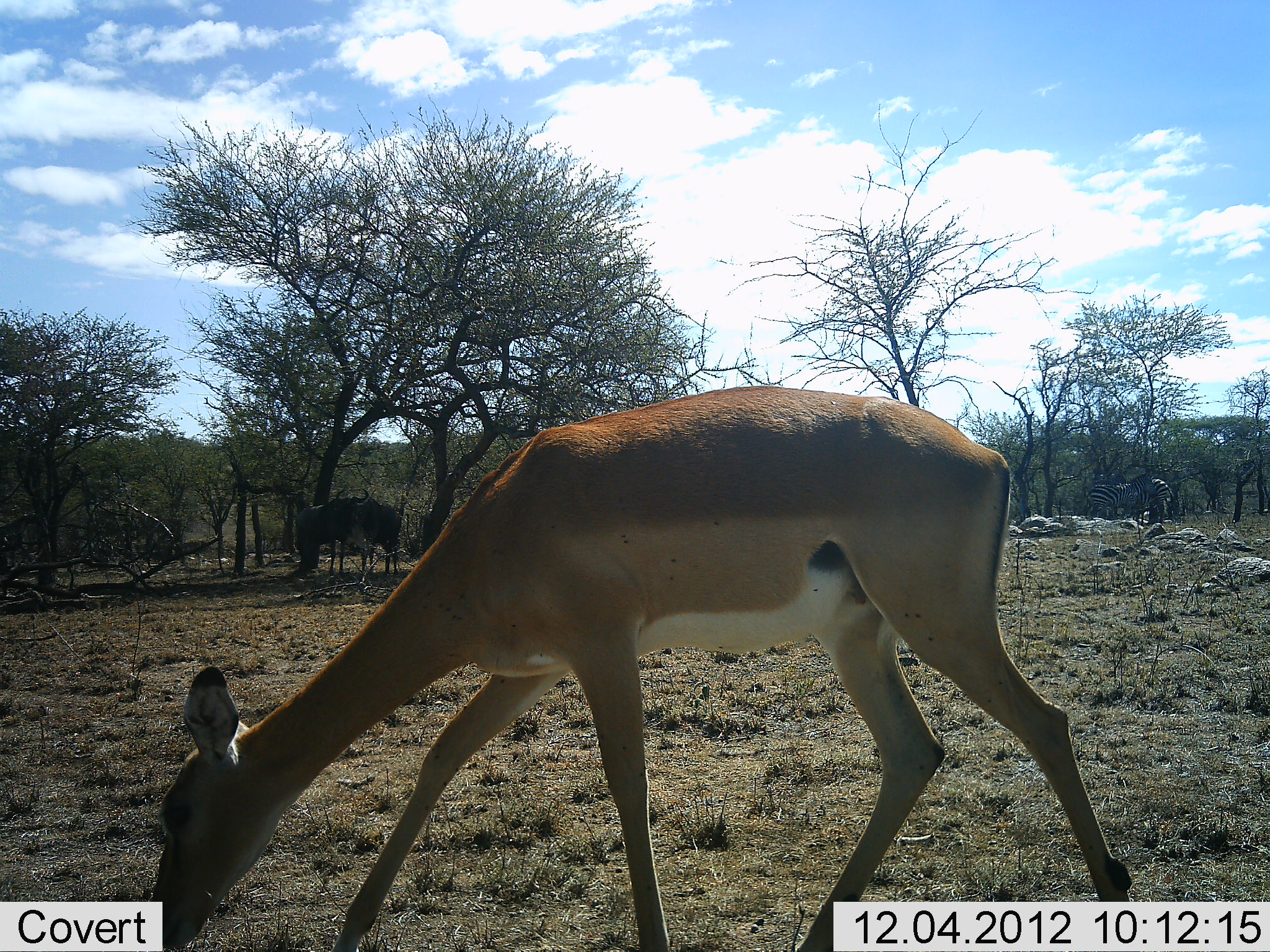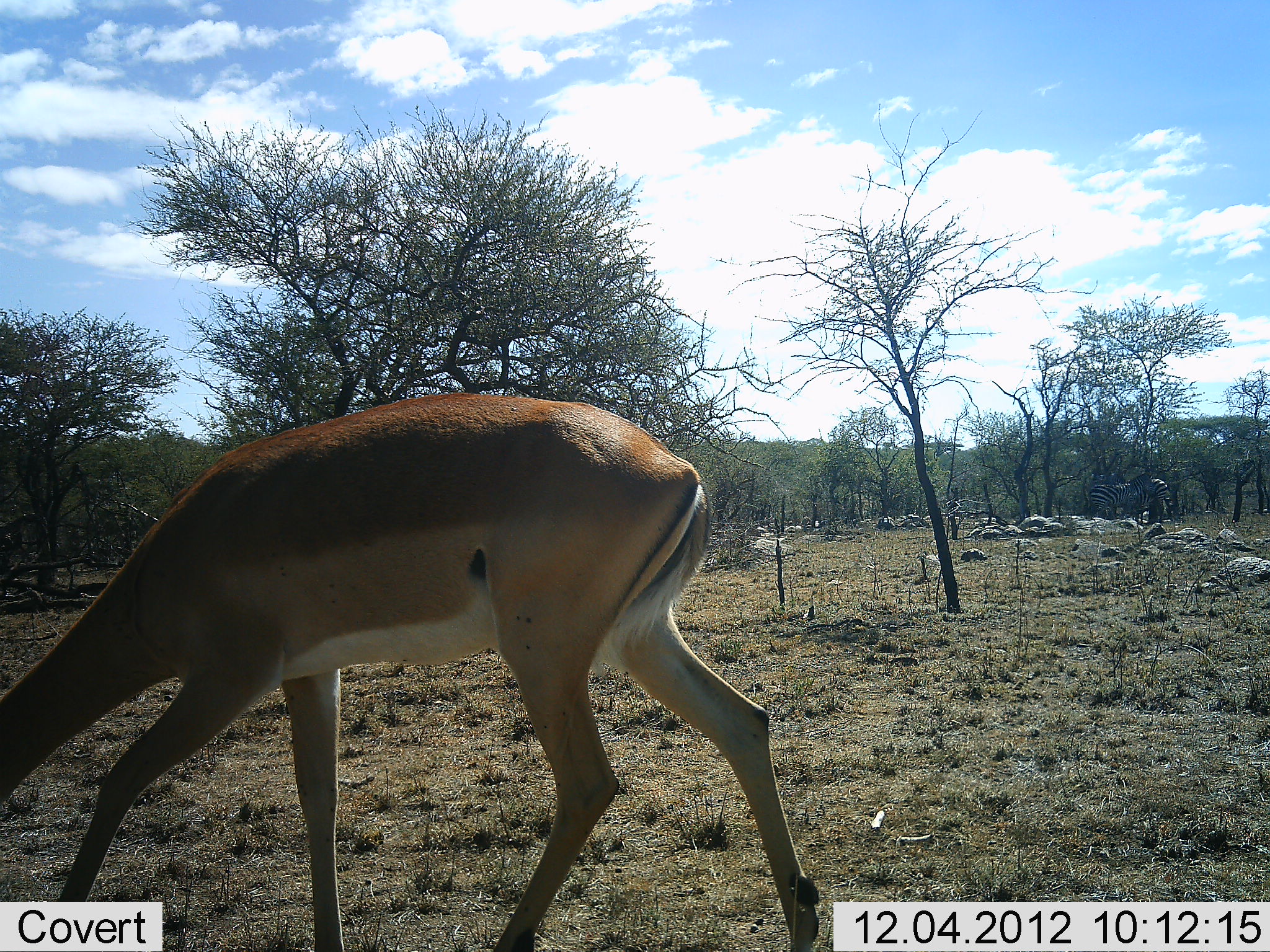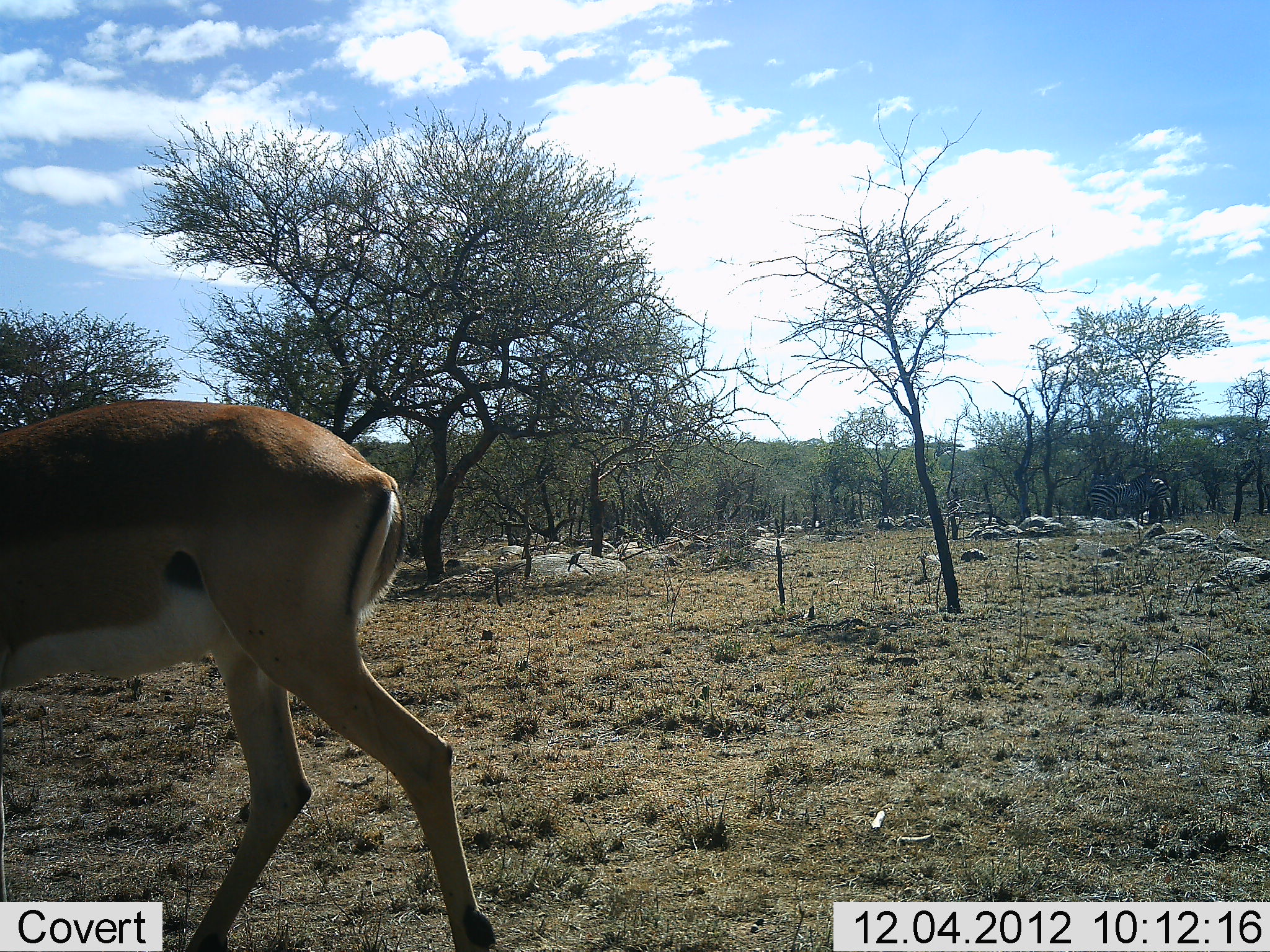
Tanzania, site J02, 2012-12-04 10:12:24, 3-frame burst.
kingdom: Animalia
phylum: Chordata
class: Mammalia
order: Artiodactyla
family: Bovidae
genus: Aepyceros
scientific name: Aepyceros melampus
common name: impala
Impala (Aepyceros melampus), count 1. Behavior (volunteer vote fractions): standing 8%, resting 0%, moving 59%, interacting 0%. Young present (vote fraction): 0%. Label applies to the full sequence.